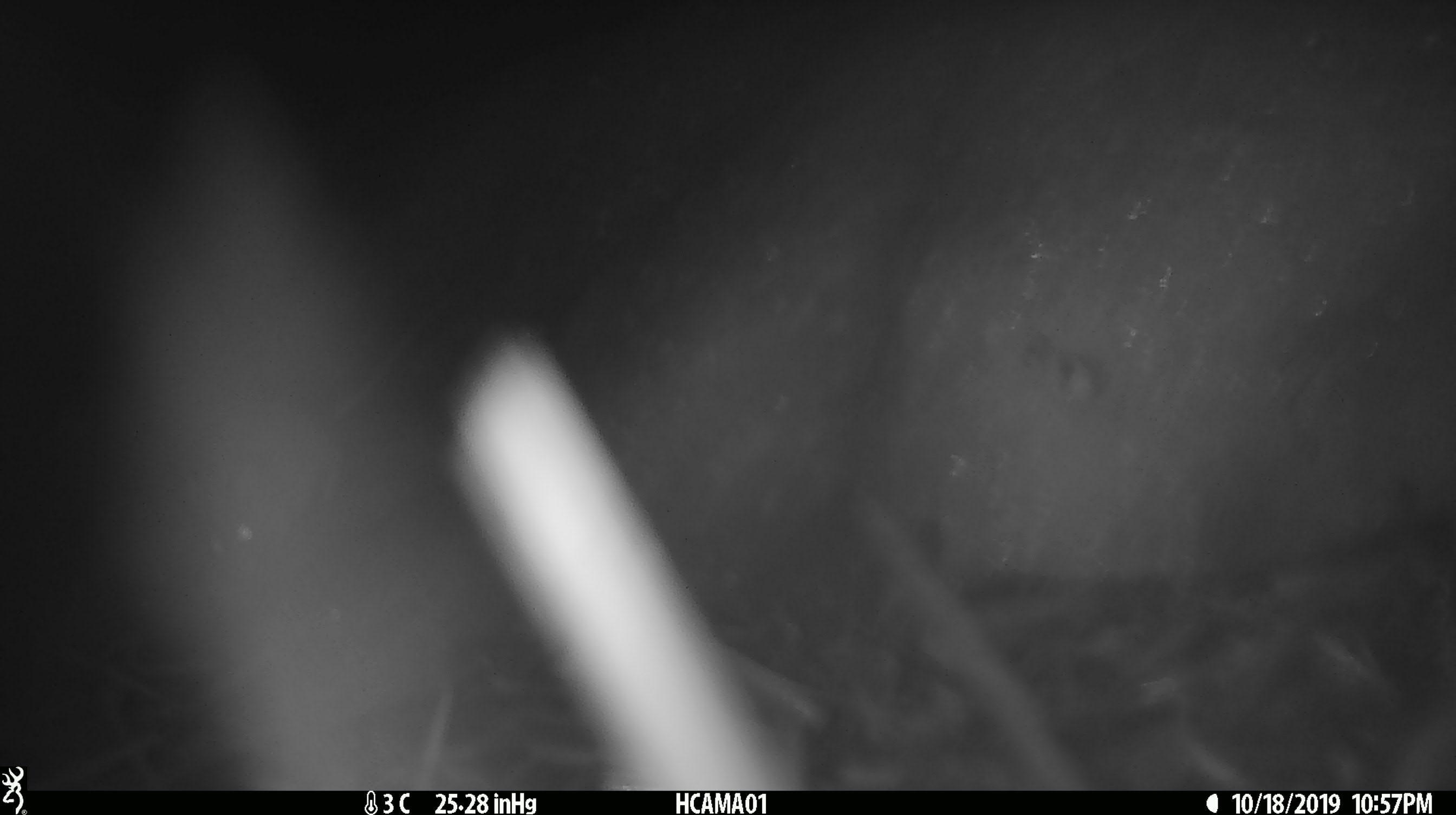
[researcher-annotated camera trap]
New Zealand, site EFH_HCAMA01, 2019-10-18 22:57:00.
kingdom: Animalia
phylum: Chordata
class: Mammalia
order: Rodentia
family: Muridae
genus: Mus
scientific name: Mus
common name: mouse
Mouse (Mus).